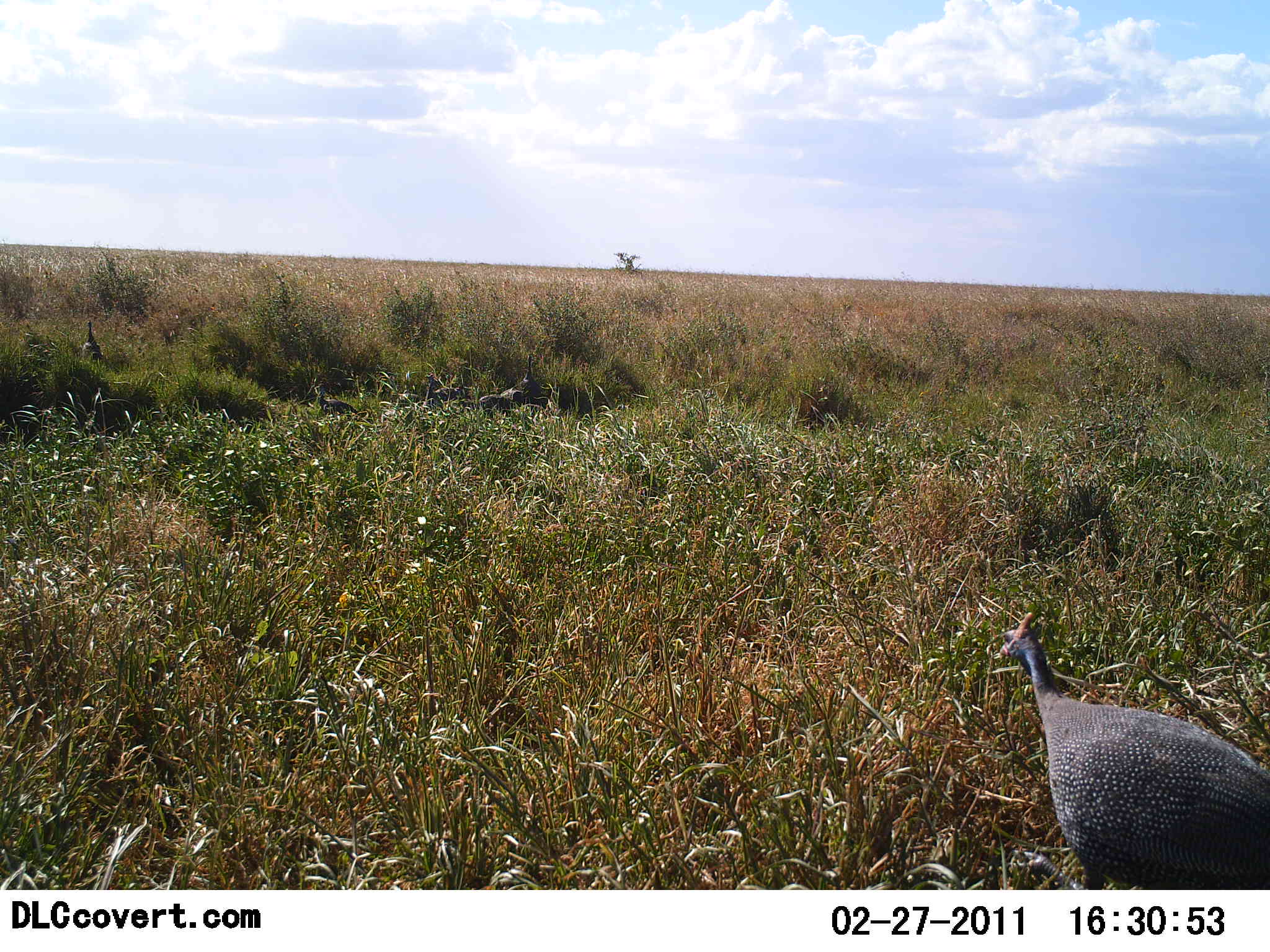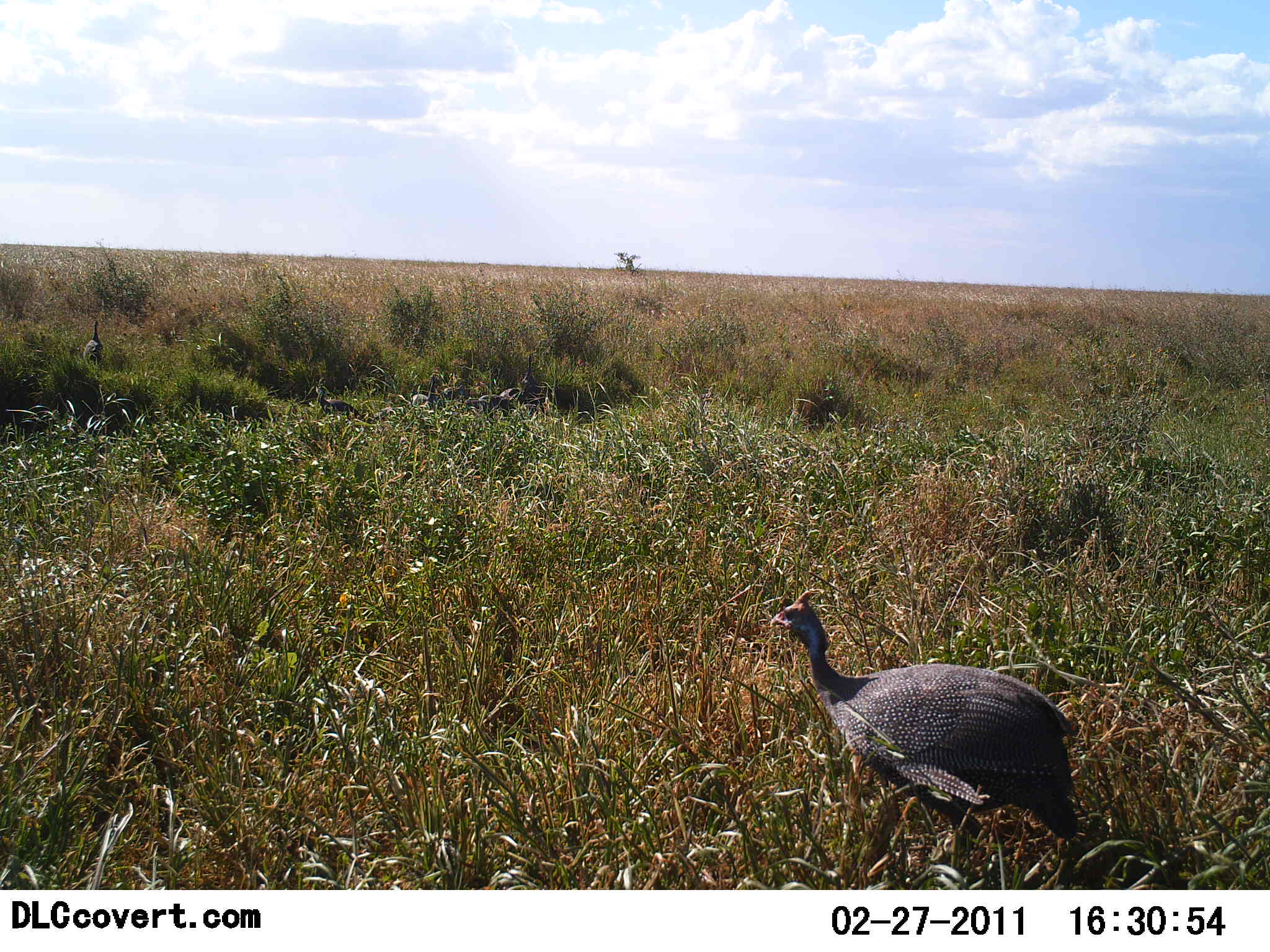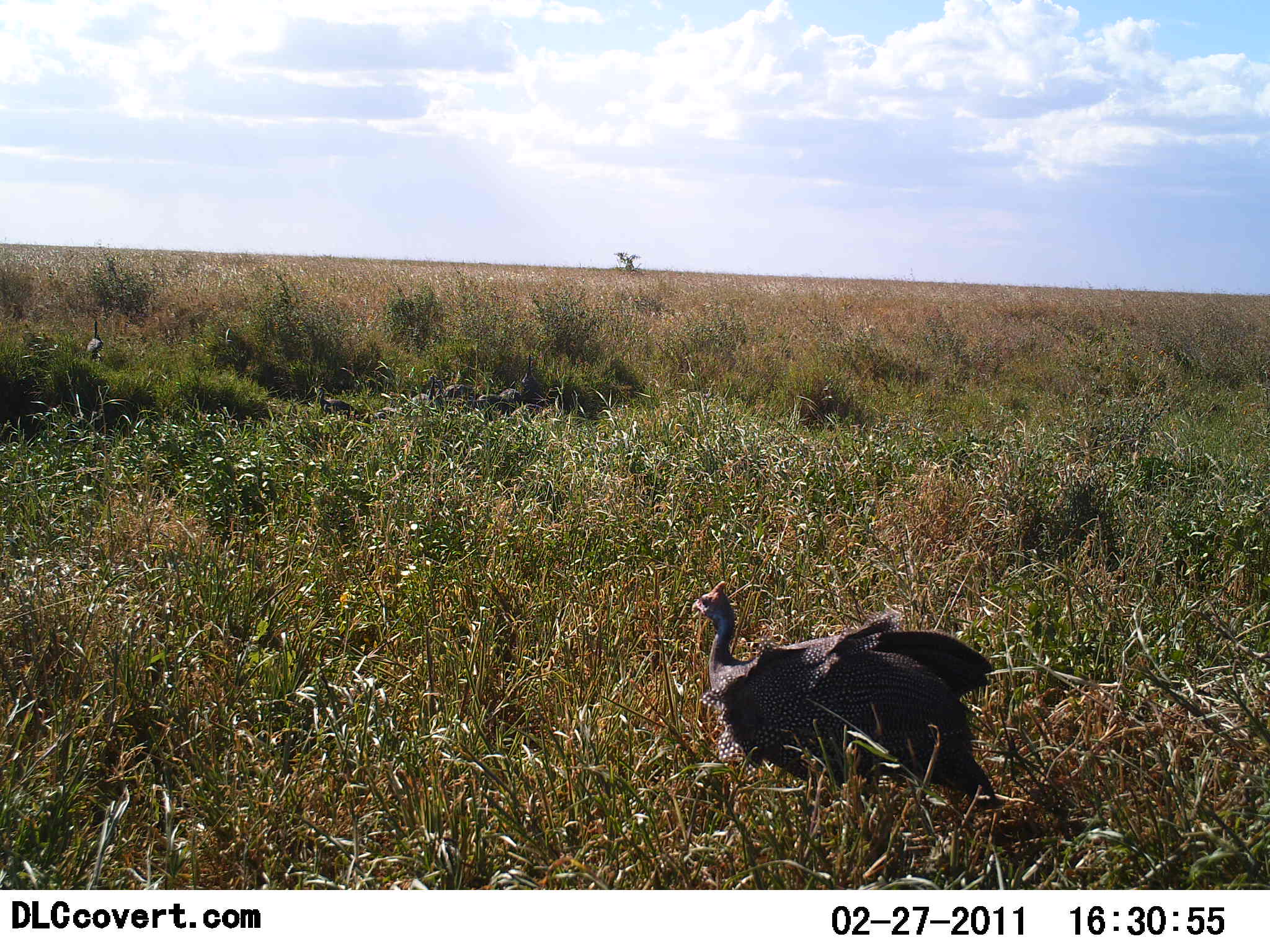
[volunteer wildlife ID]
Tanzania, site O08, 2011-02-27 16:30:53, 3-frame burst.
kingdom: Animalia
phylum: Chordata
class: Aves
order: Galliformes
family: Numididae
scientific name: Numididae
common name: guinea fowl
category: guineafowl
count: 1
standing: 18%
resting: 0%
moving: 100%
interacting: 0%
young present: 0%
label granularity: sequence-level